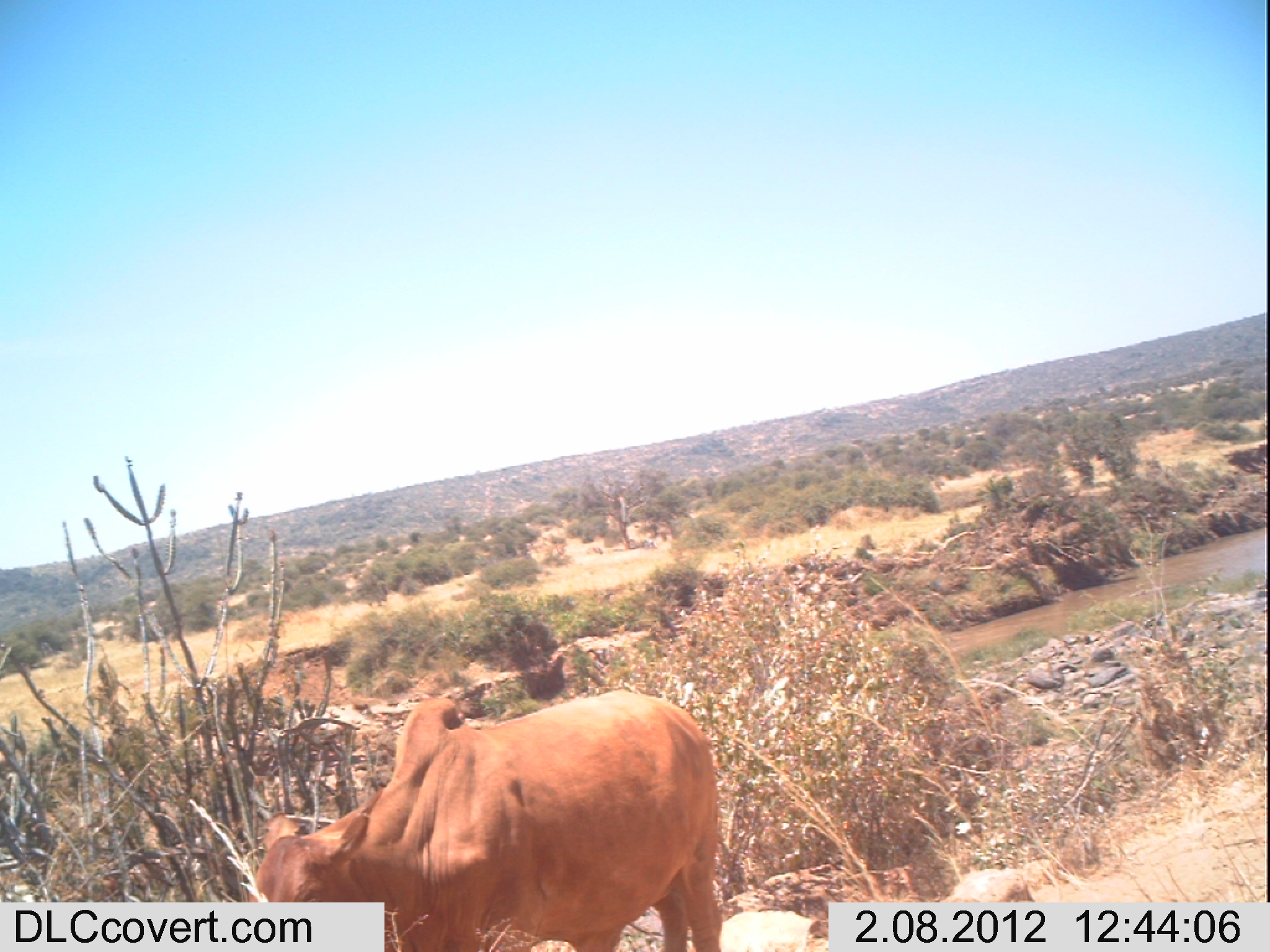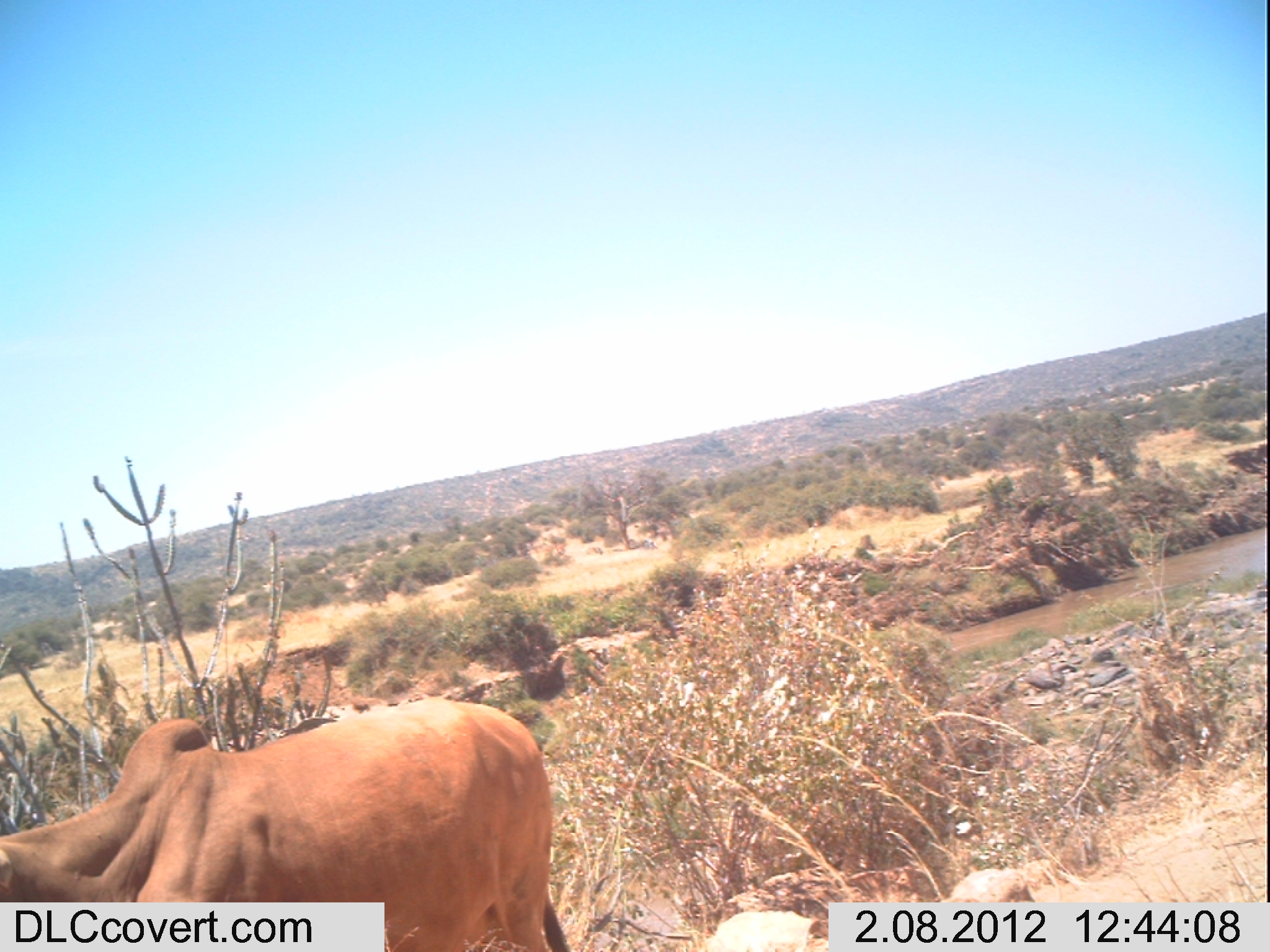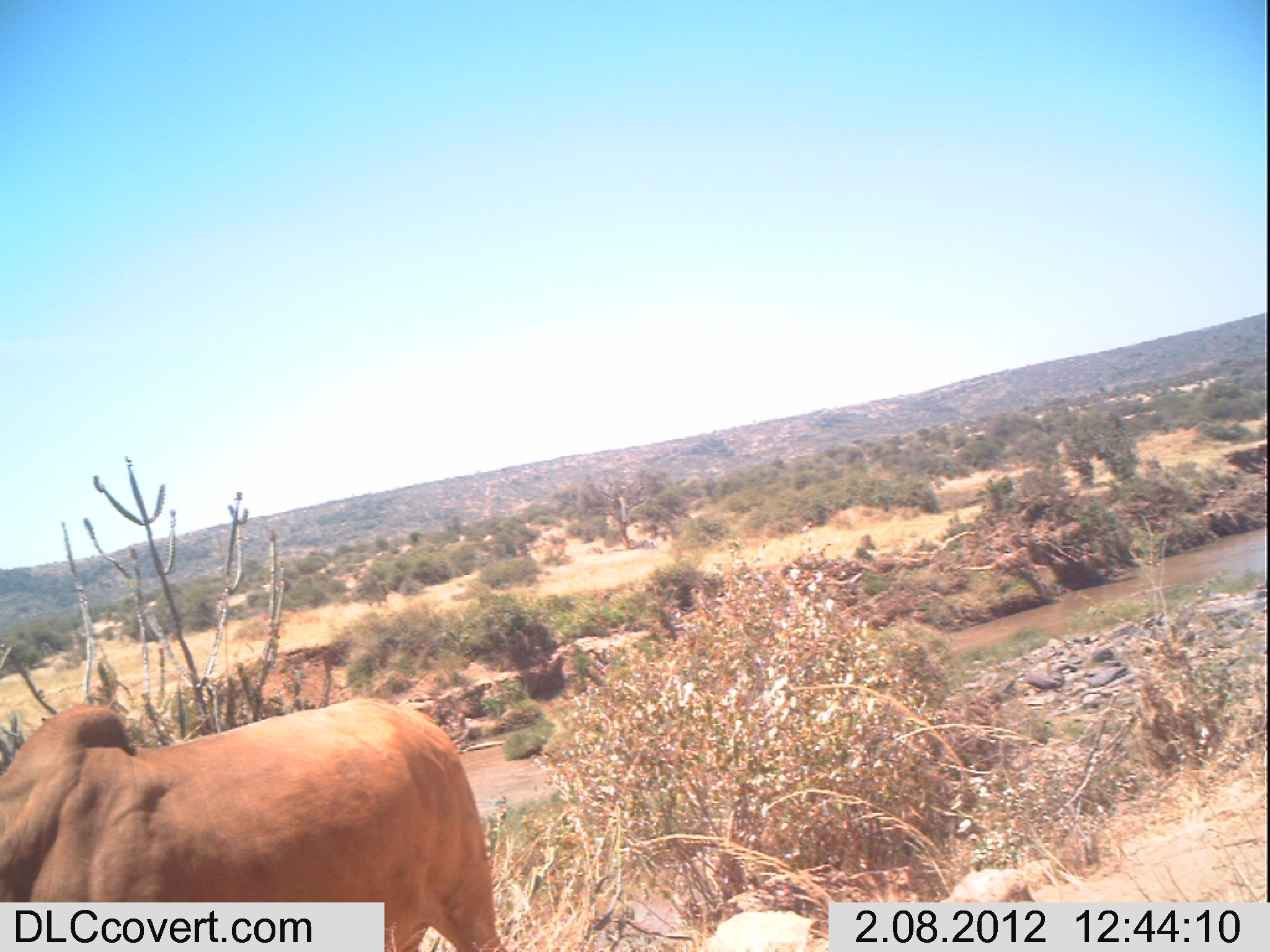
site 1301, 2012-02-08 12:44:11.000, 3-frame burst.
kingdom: Animalia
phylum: Chordata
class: Mammalia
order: Artiodactyla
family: Bovidae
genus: Bos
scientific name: Bos taurus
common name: domestic cattle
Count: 1.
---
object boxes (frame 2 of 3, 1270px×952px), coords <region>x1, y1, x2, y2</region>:
bos taurus: <region>0, 693, 570, 952</region>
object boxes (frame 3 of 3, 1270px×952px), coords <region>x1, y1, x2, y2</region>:
bos taurus: <region>0, 696, 508, 949</region>